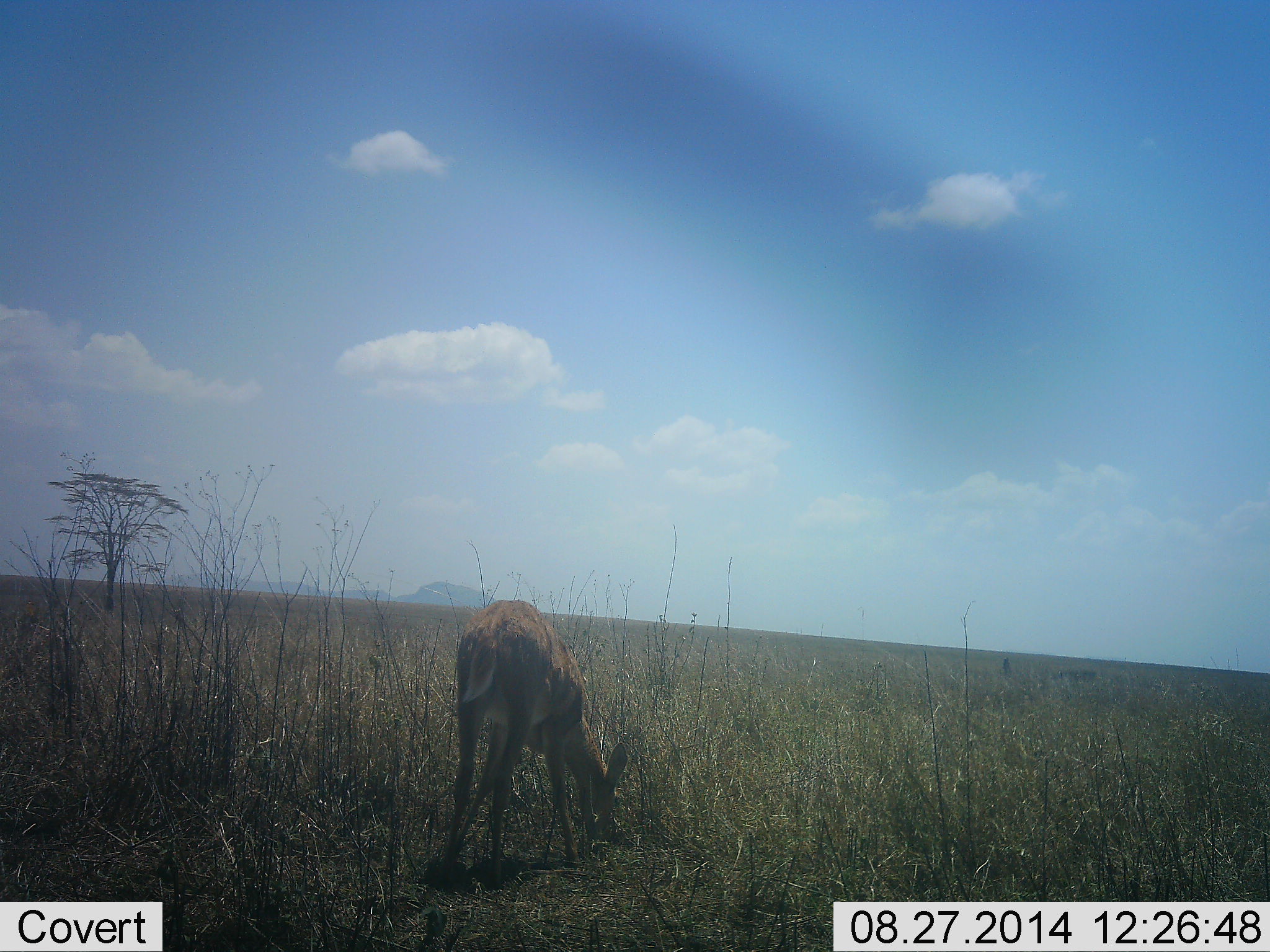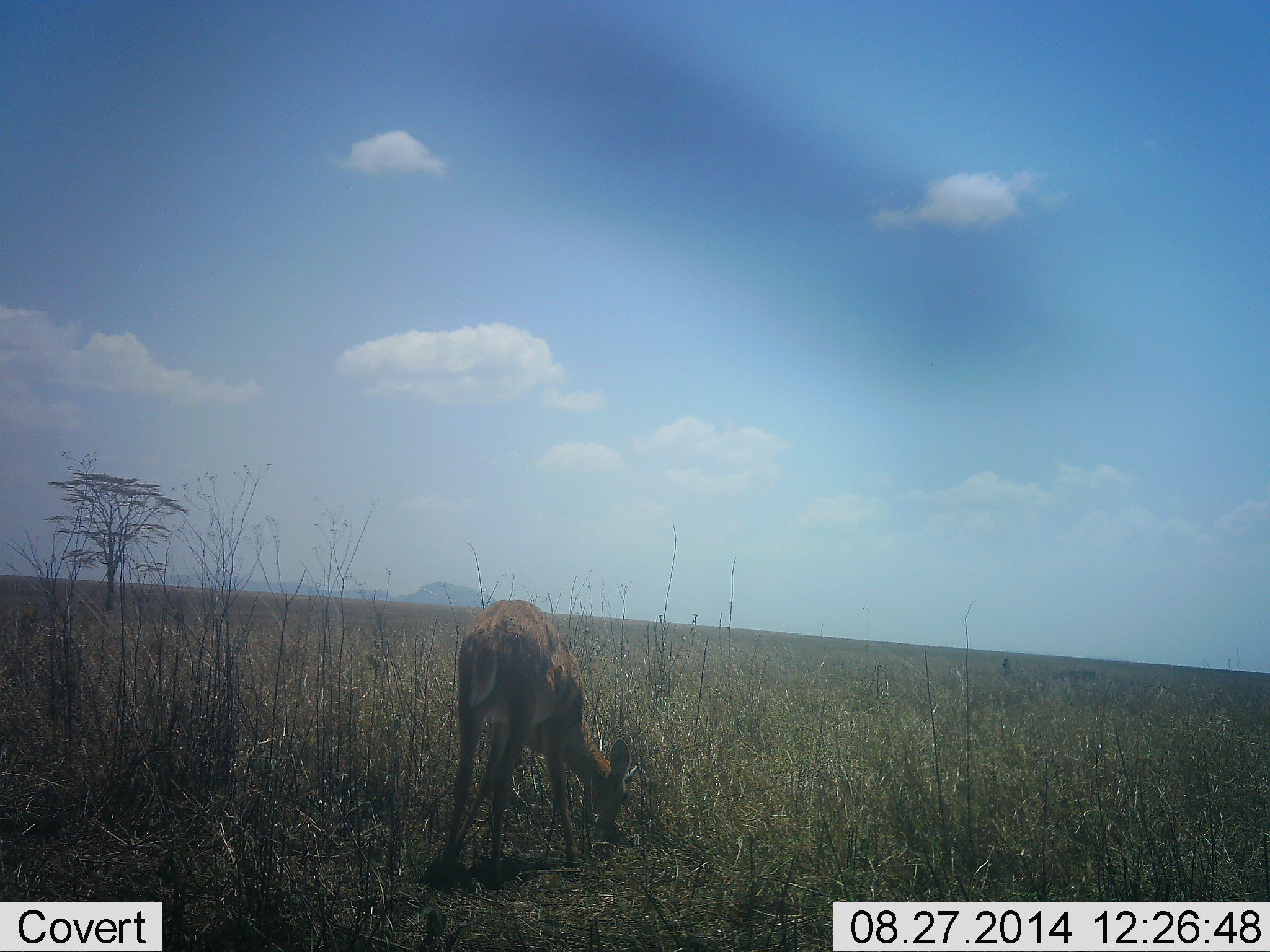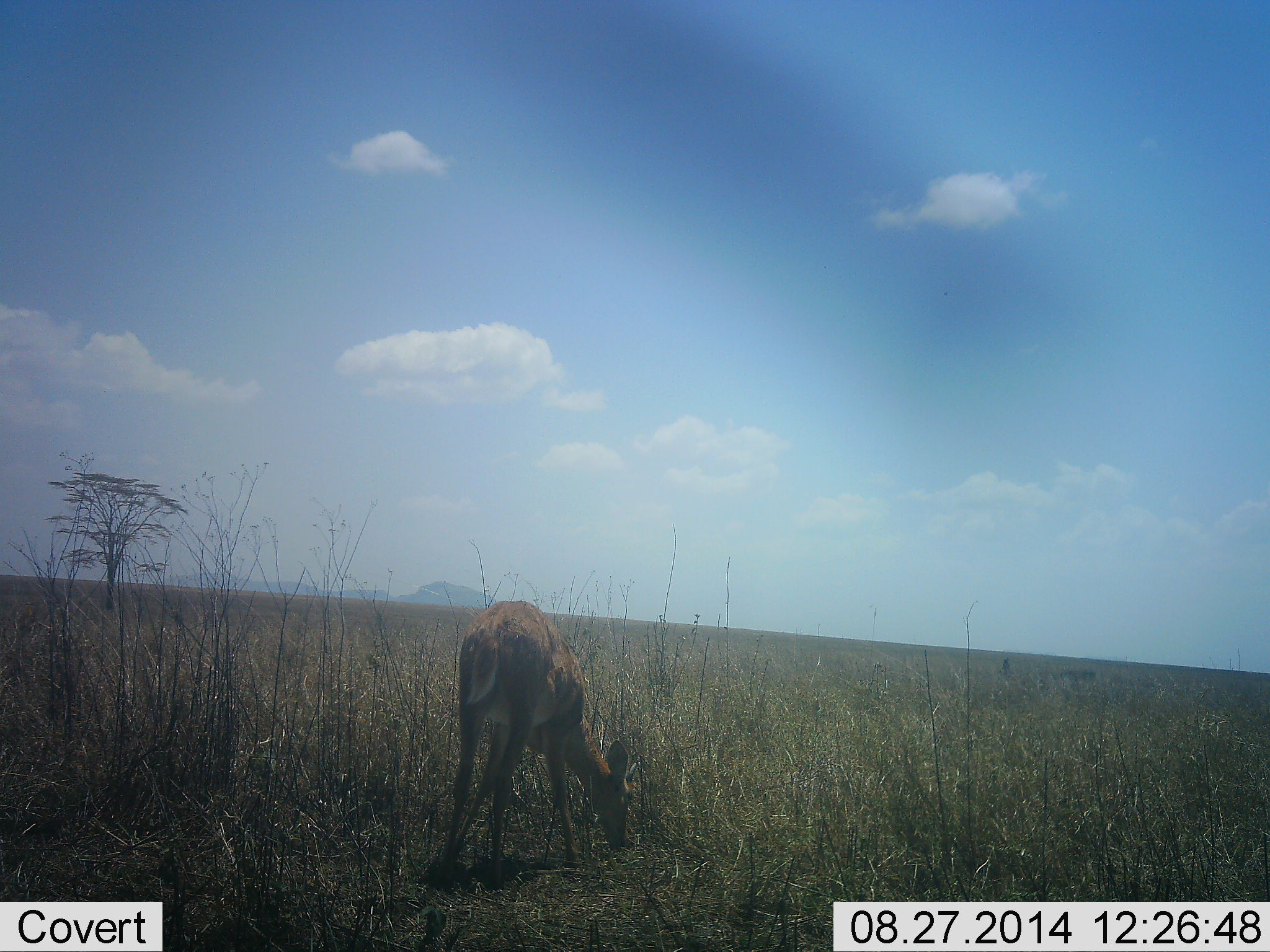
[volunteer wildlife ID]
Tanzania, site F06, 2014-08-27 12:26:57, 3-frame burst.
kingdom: Animalia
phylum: Chordata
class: Mammalia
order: Artiodactyla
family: Bovidae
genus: Redunca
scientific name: Redunca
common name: reedbuck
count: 1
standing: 30%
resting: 0%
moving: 0%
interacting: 0%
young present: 0%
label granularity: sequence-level